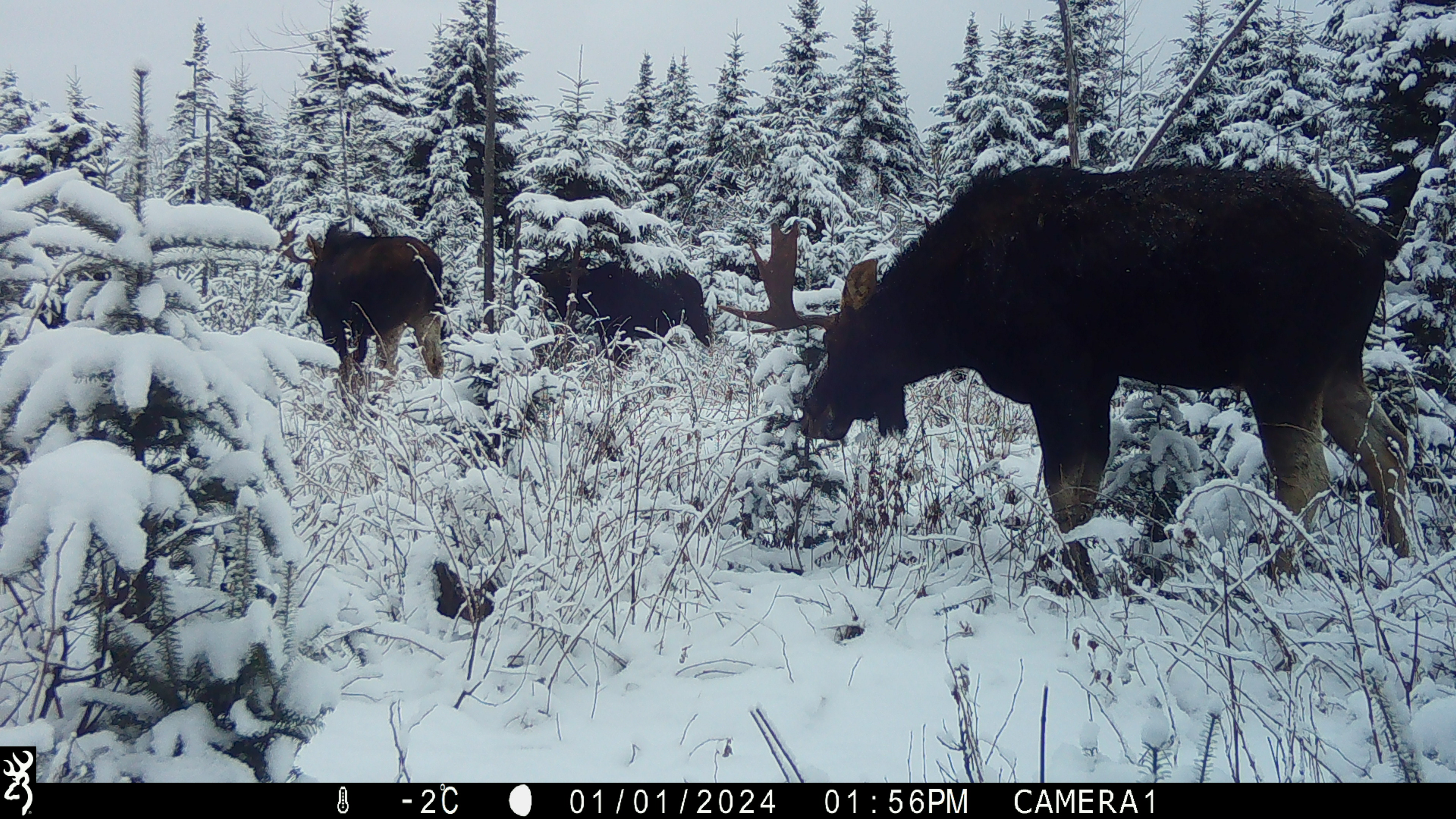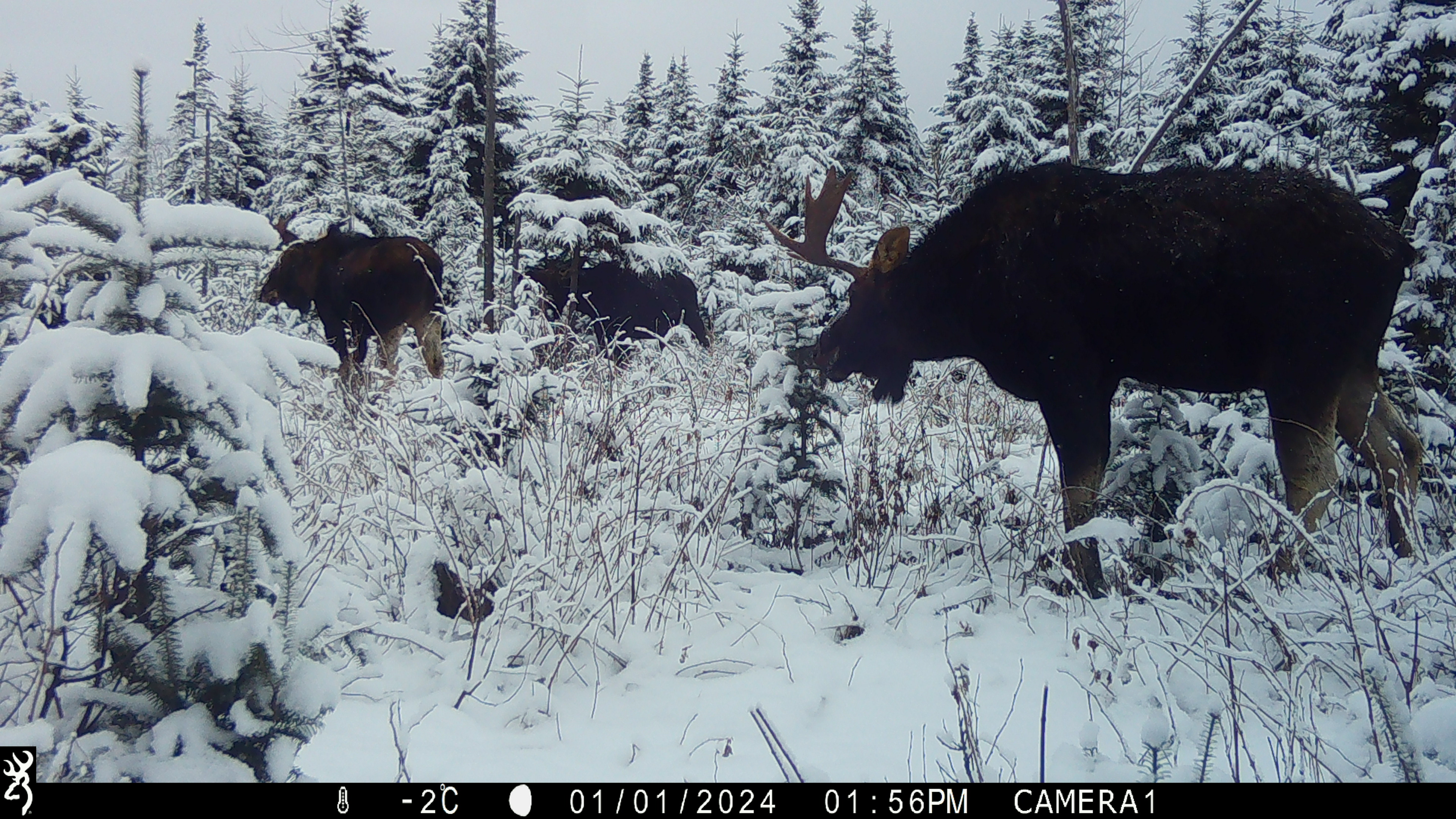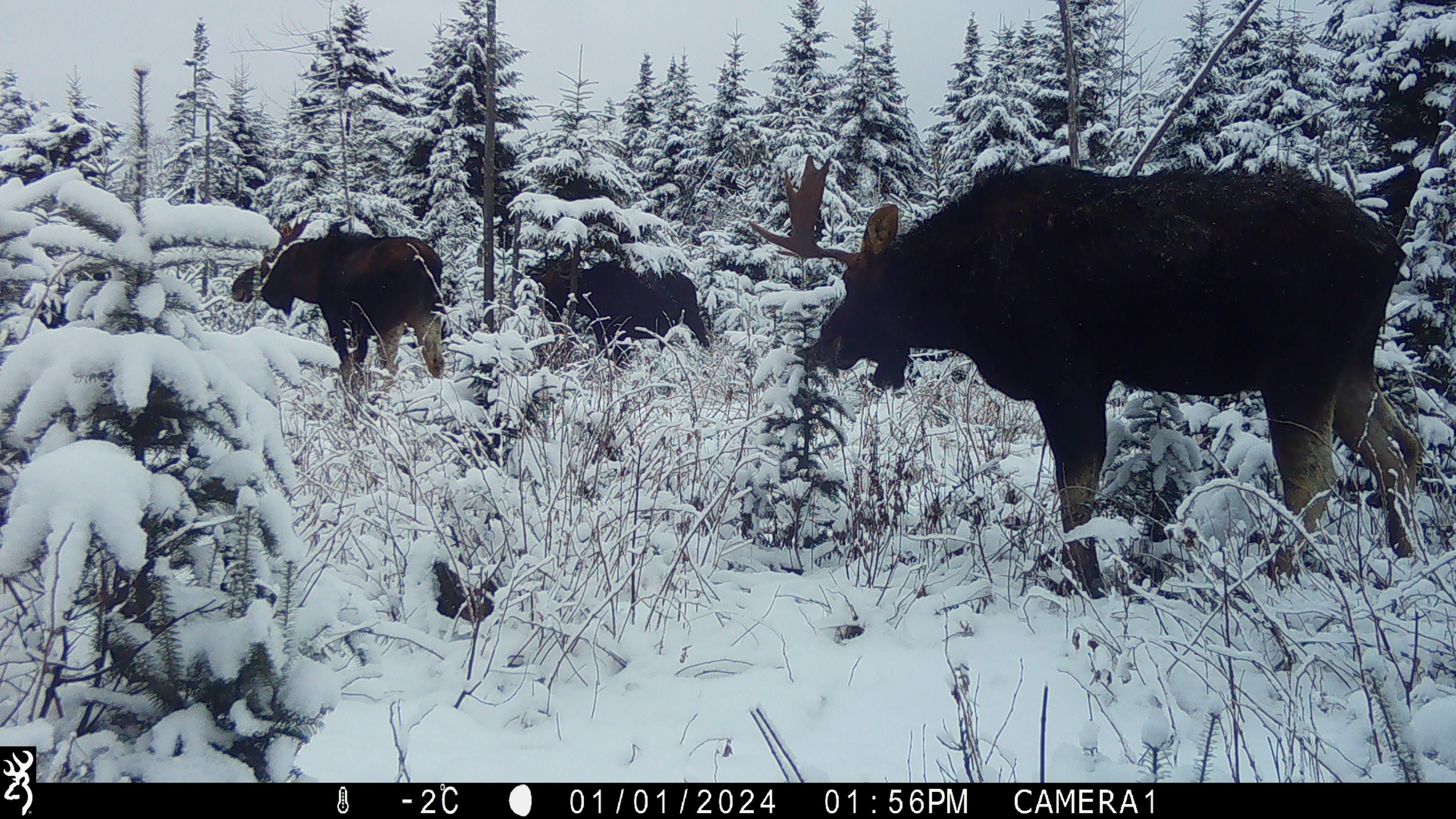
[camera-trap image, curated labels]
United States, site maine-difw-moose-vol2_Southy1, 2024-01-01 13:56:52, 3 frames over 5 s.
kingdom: Animalia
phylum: Chordata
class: Mammalia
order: Artiodactyla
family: Cervidae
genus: Alces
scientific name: Alces alces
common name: moose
Moose (Alces alces).